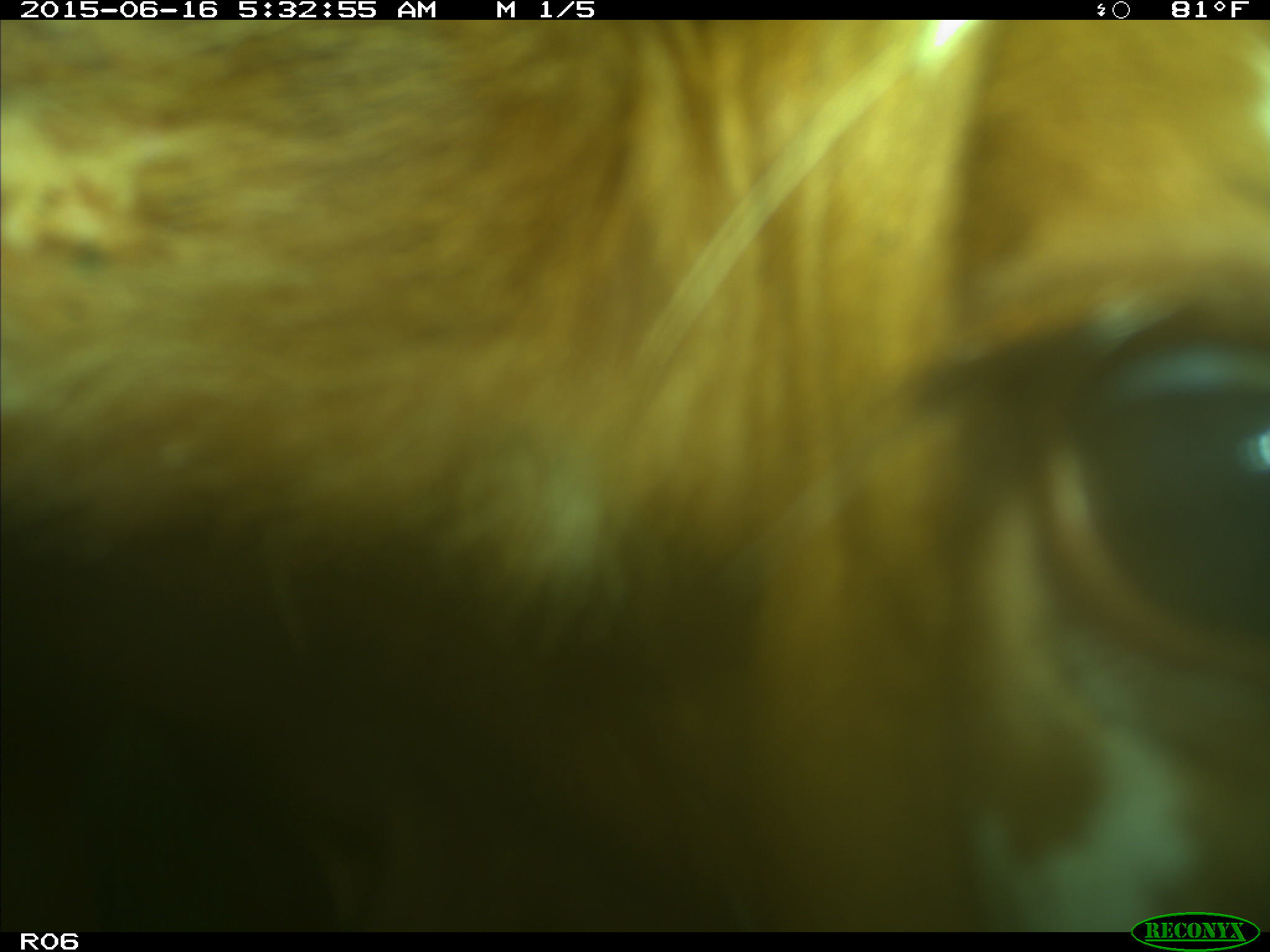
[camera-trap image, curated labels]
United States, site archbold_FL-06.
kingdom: Animalia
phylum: Chordata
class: Mammalia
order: Artiodactyla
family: Bovidae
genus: Bos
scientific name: Bos taurus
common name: domestic cow